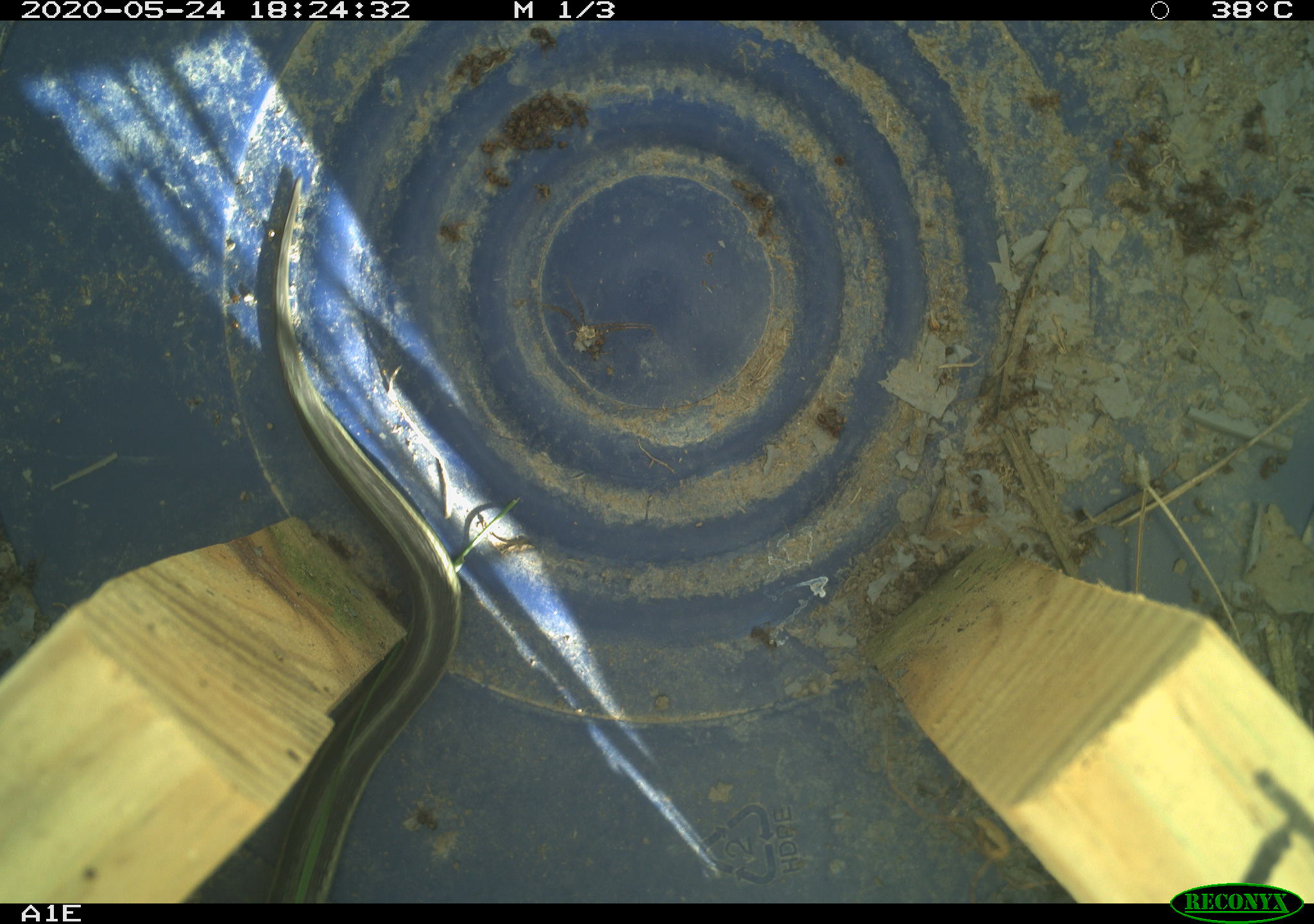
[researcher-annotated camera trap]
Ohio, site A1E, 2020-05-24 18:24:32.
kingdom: Animalia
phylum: Chordata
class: Reptilia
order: Squamata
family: Colubridae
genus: Thamnophis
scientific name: Thamnophis sirtalis sirtalis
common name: eastern gartersnake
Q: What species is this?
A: Eastern gartersnake (Thamnophis sirtalis sirtalis).